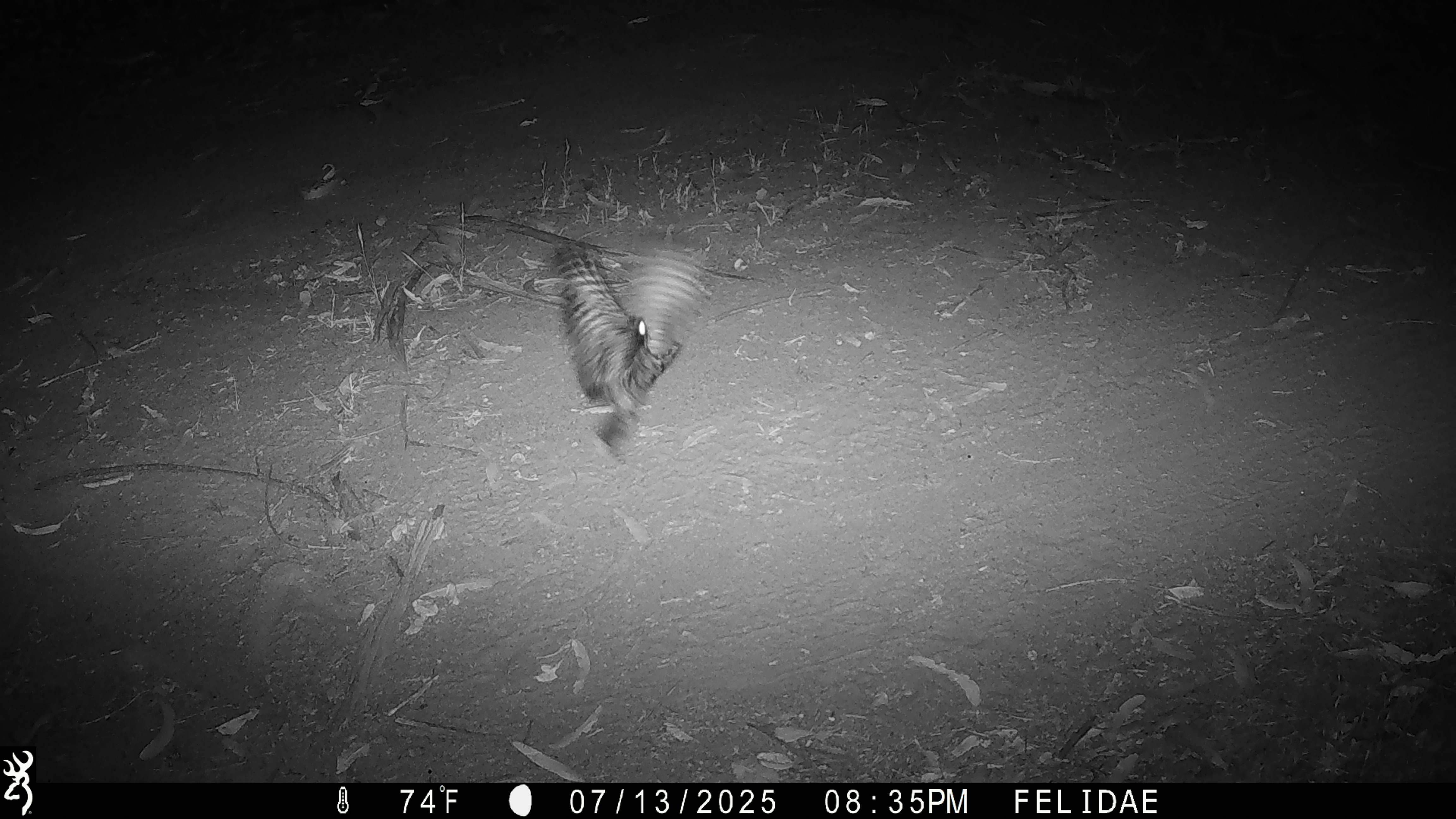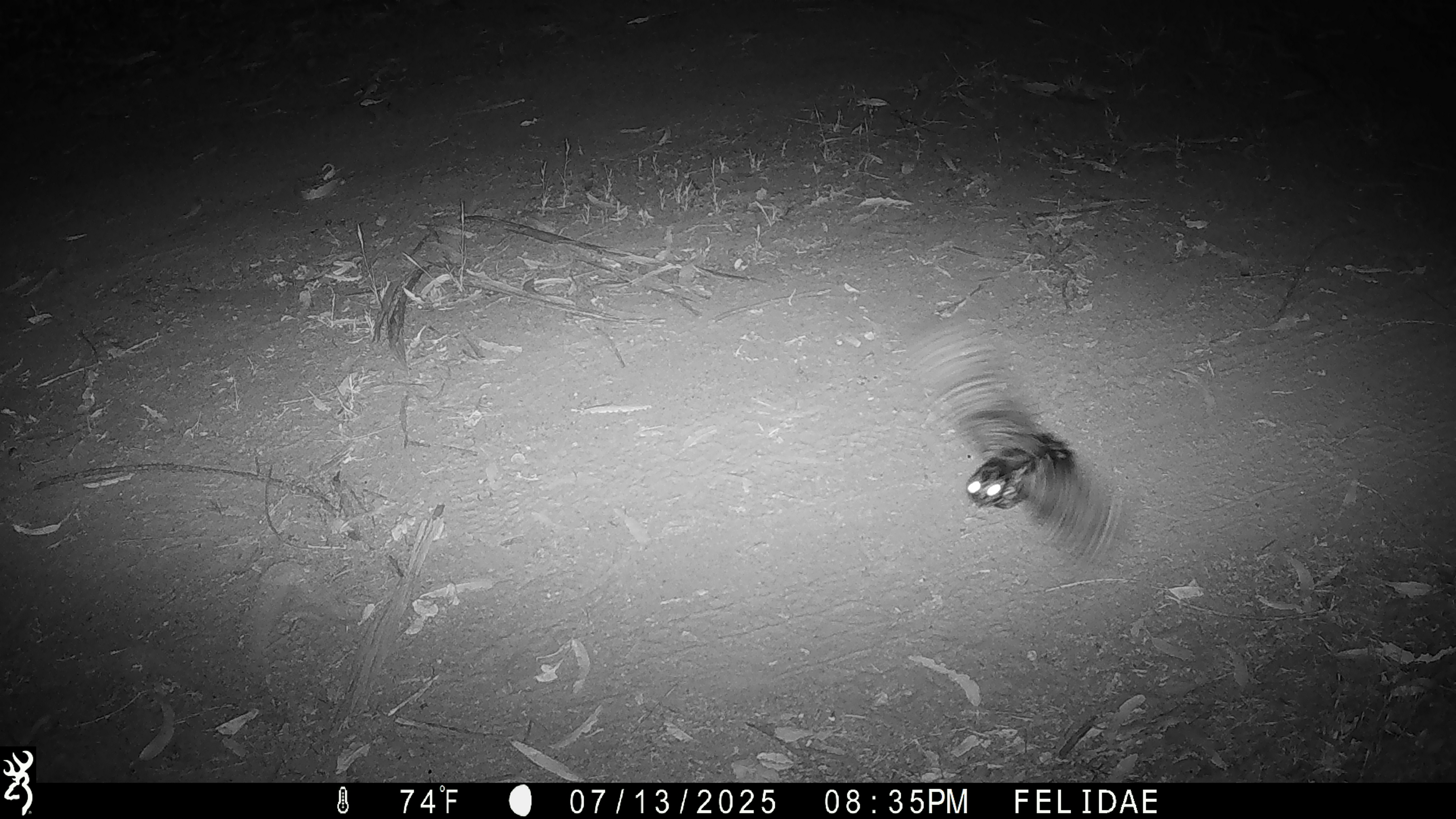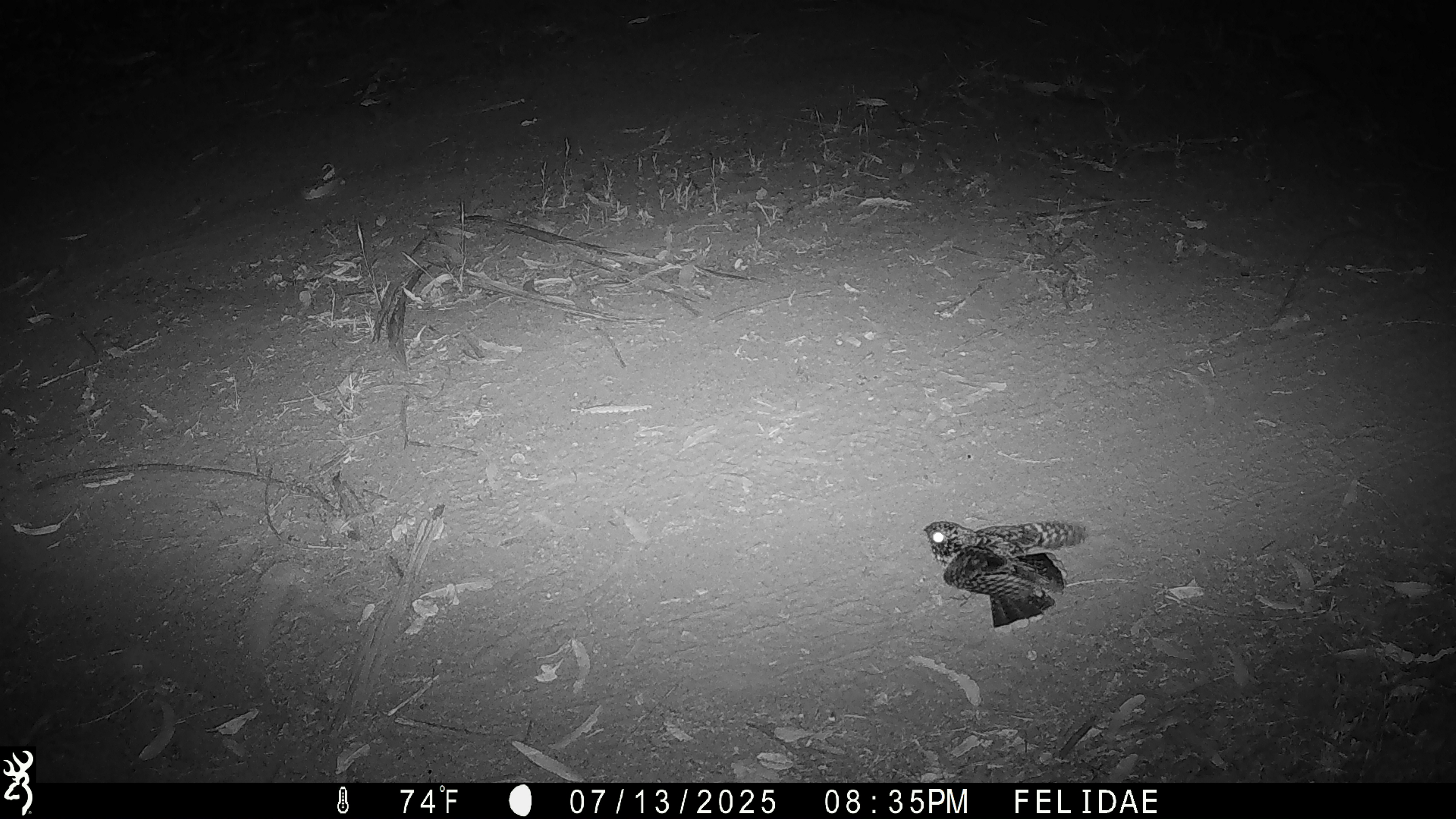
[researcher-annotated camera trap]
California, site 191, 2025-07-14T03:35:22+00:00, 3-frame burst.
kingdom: Animalia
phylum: Chordata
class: Aves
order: Caprimulgiformes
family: Caprimulgidae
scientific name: Caprimulgidae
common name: nightjar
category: unknown nightjar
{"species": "unknown nightjar (nightjar) (Caprimulgidae)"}